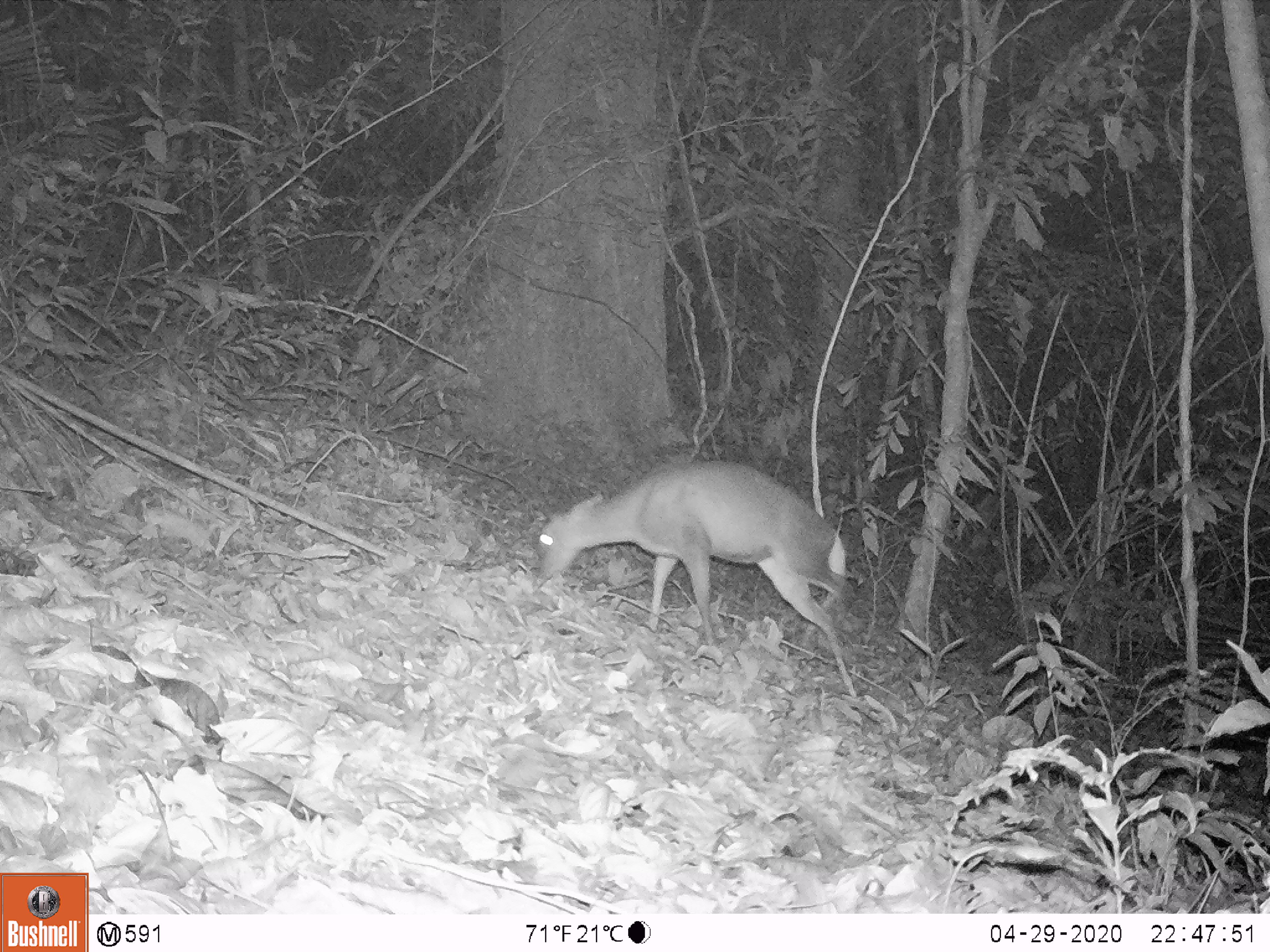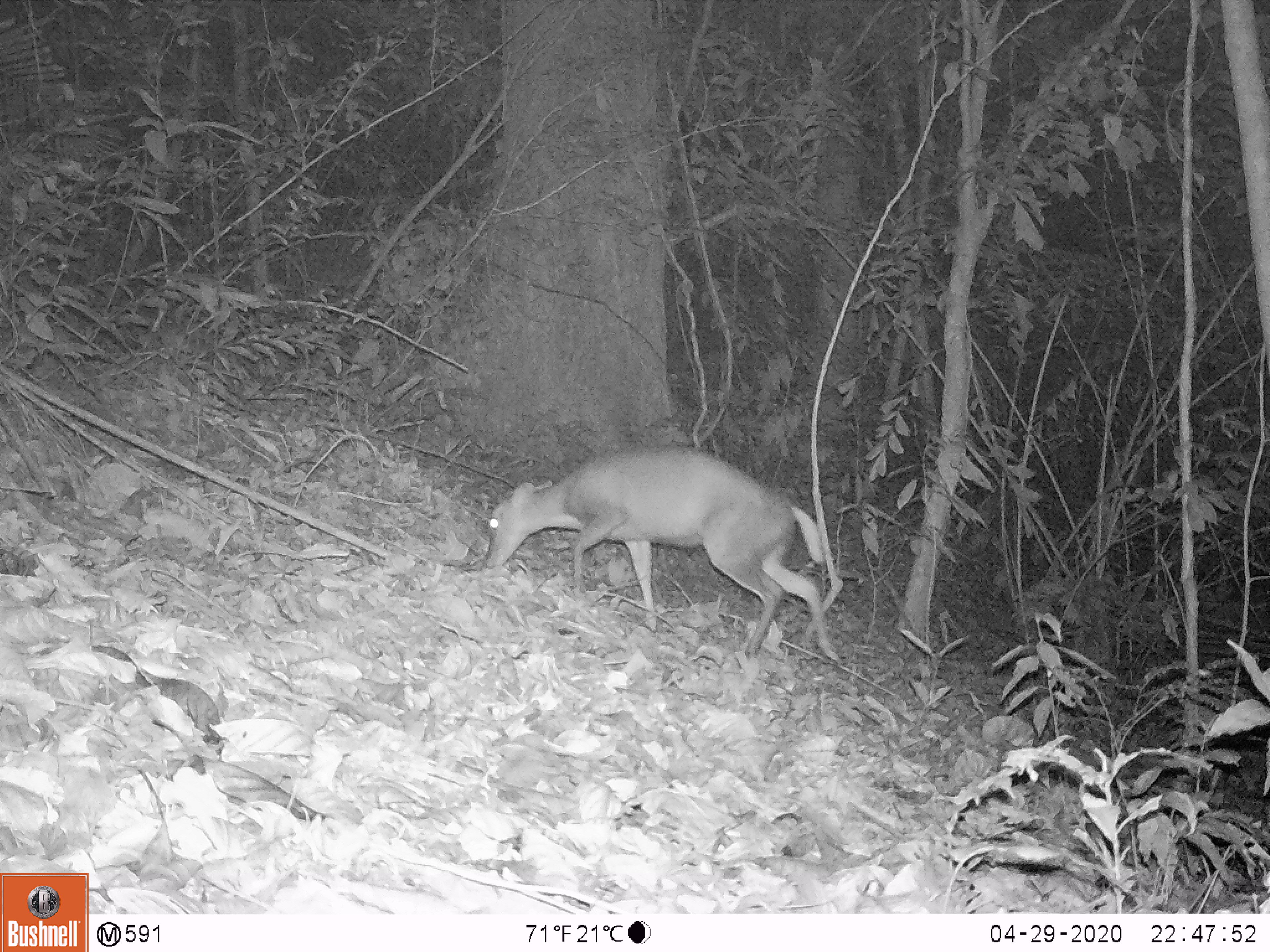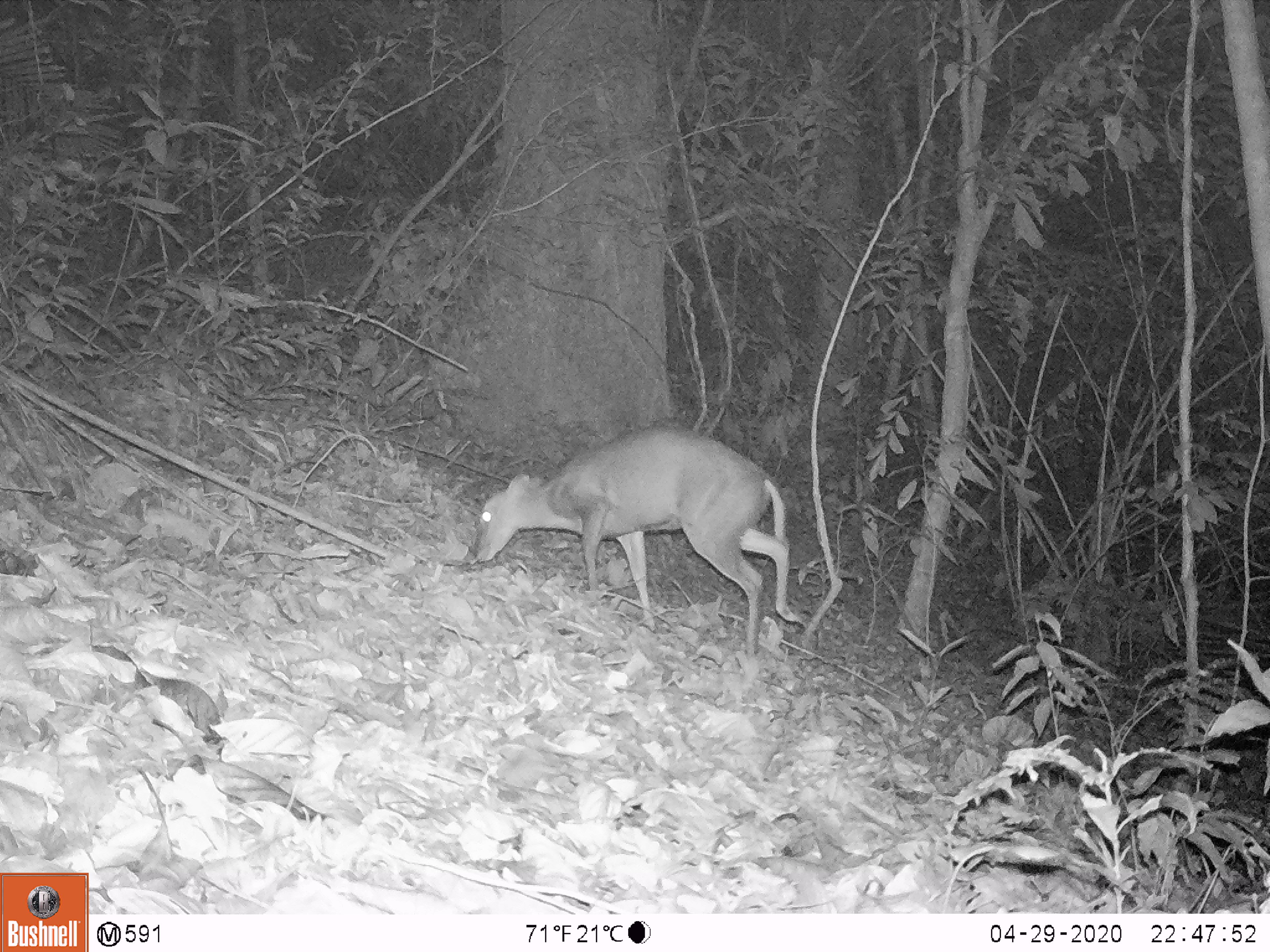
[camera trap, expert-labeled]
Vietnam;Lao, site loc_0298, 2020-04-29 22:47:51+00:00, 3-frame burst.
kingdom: Animalia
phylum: Chordata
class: Mammalia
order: Artiodactyla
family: Cervidae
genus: Muntiacus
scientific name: Muntiacus rooseveltorum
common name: roosevelt's muntjac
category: roosevelts muntjac group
Roosevelts muntjac group (roosevelt's muntjac) (Muntiacus rooseveltorum). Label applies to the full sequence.